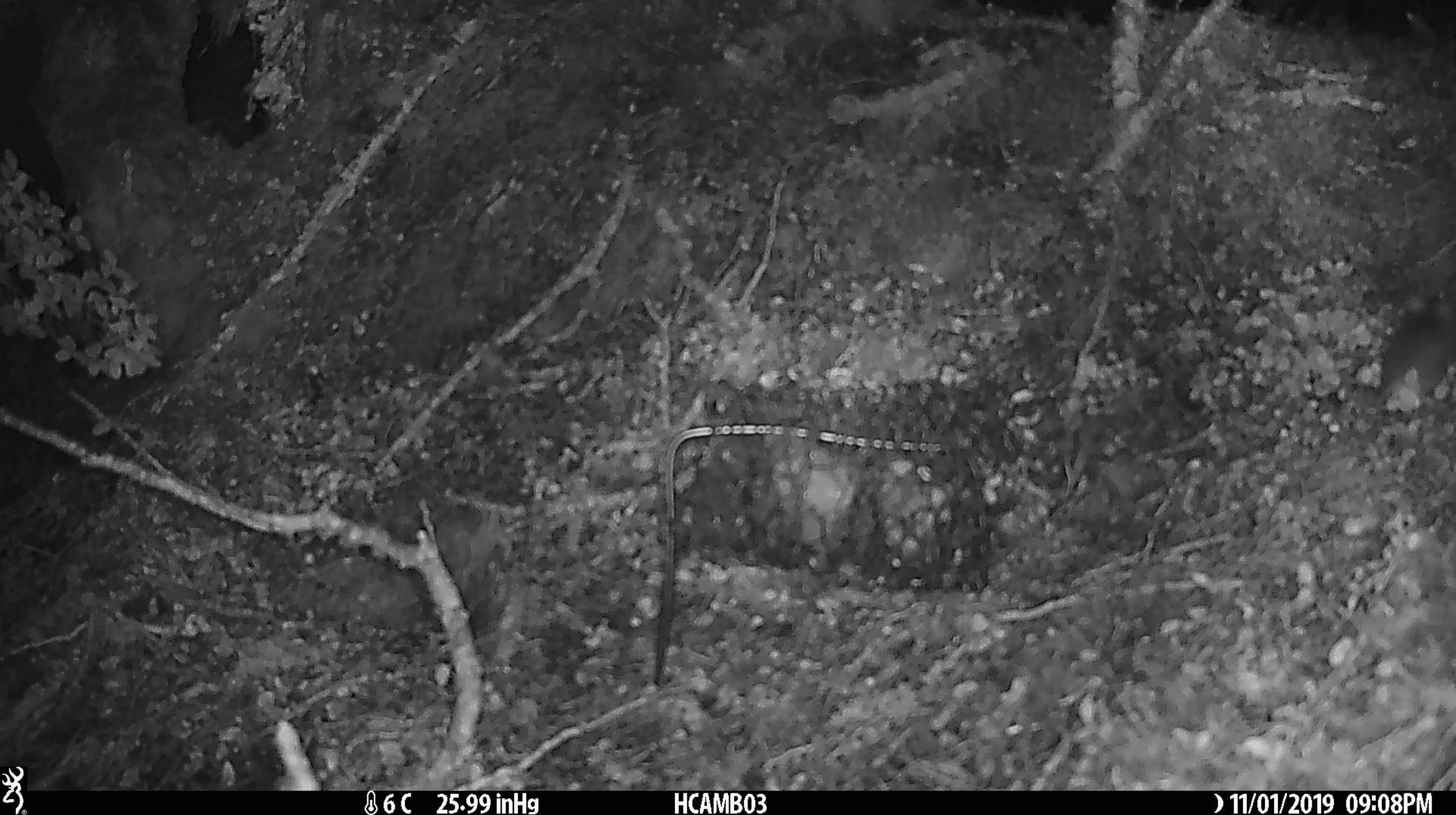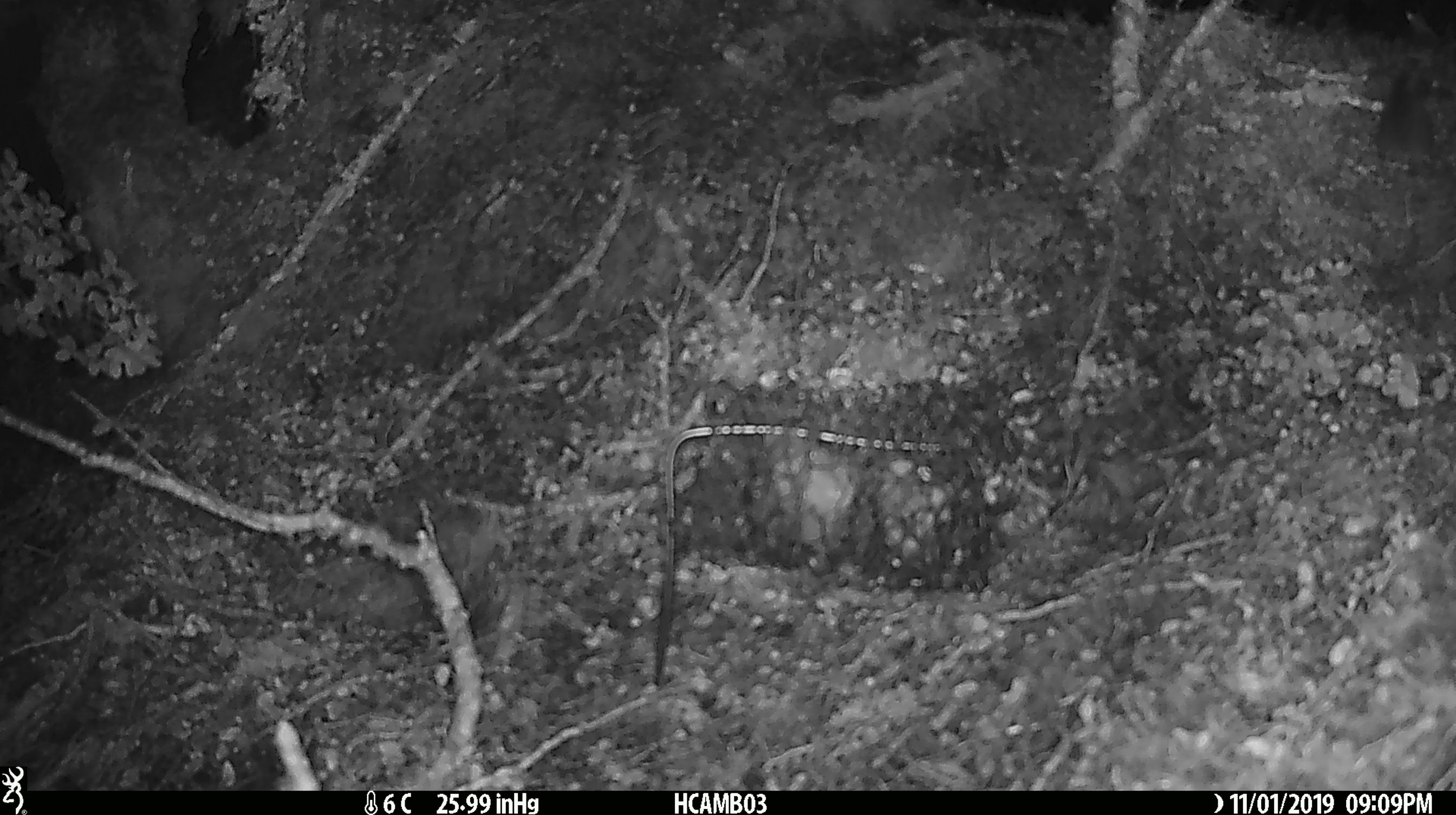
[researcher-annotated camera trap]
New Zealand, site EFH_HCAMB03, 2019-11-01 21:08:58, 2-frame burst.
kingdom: Animalia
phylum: Chordata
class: Mammalia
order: Rodentia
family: Muridae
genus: Mus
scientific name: Mus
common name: mouse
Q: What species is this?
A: Mouse (Mus).